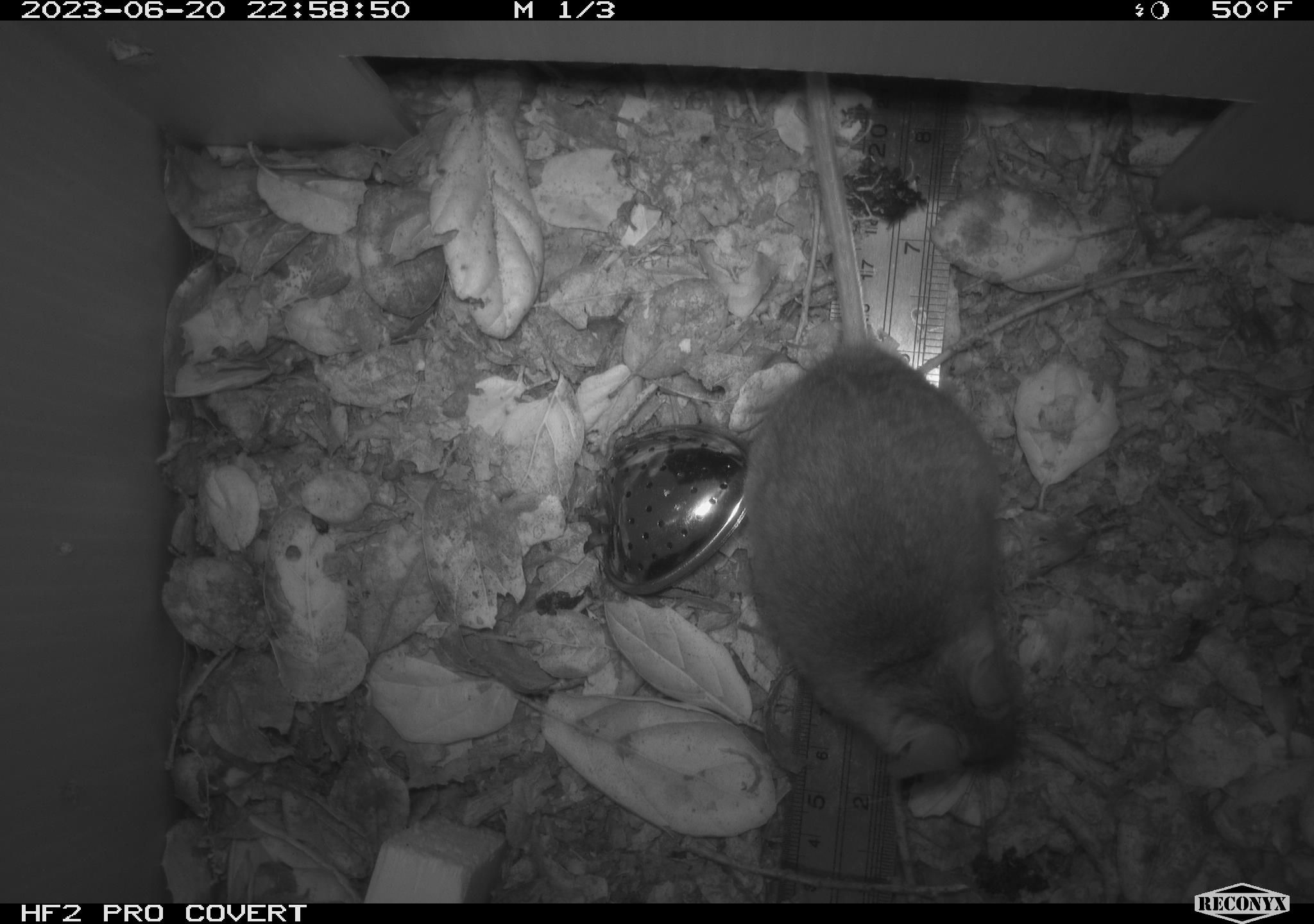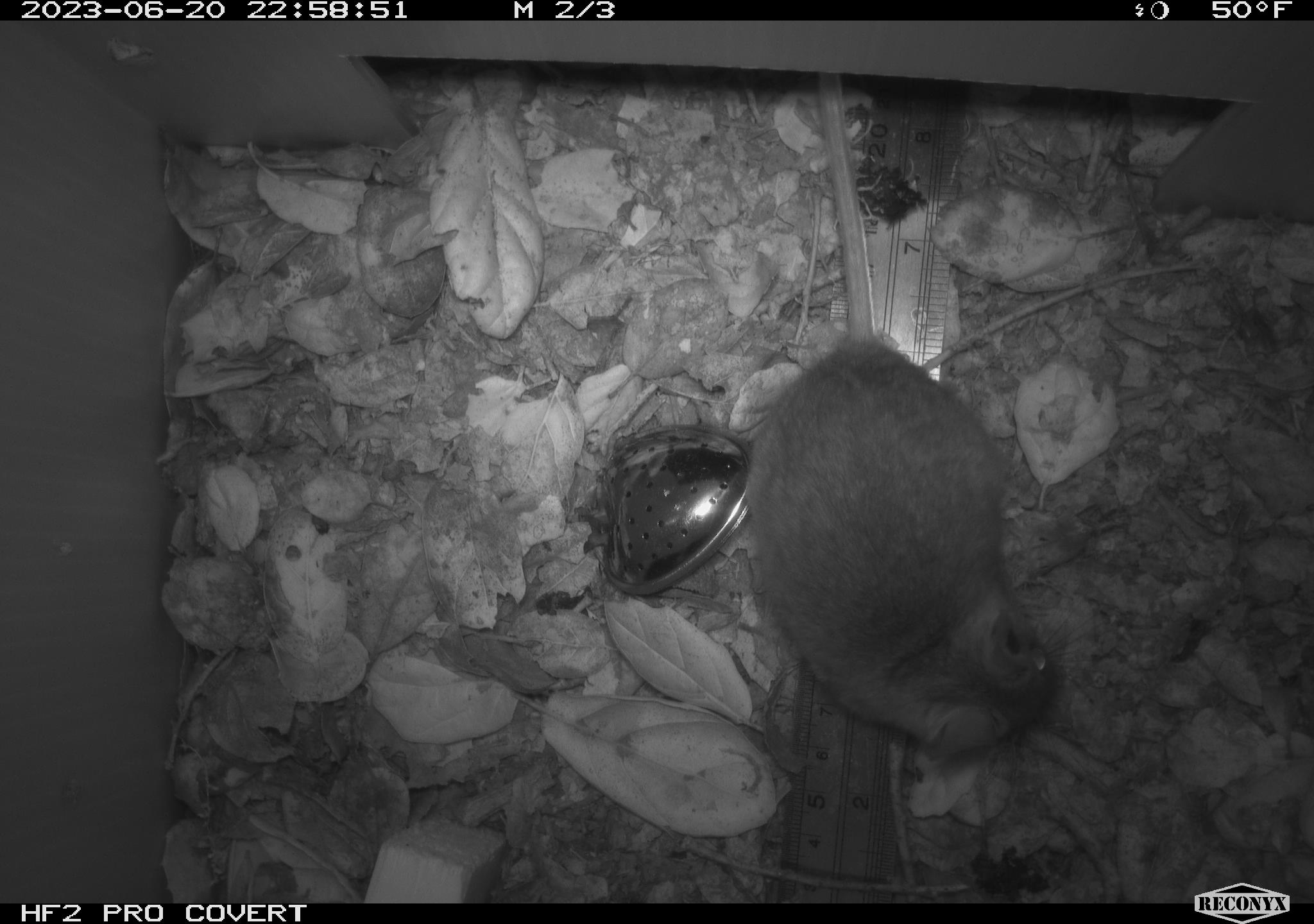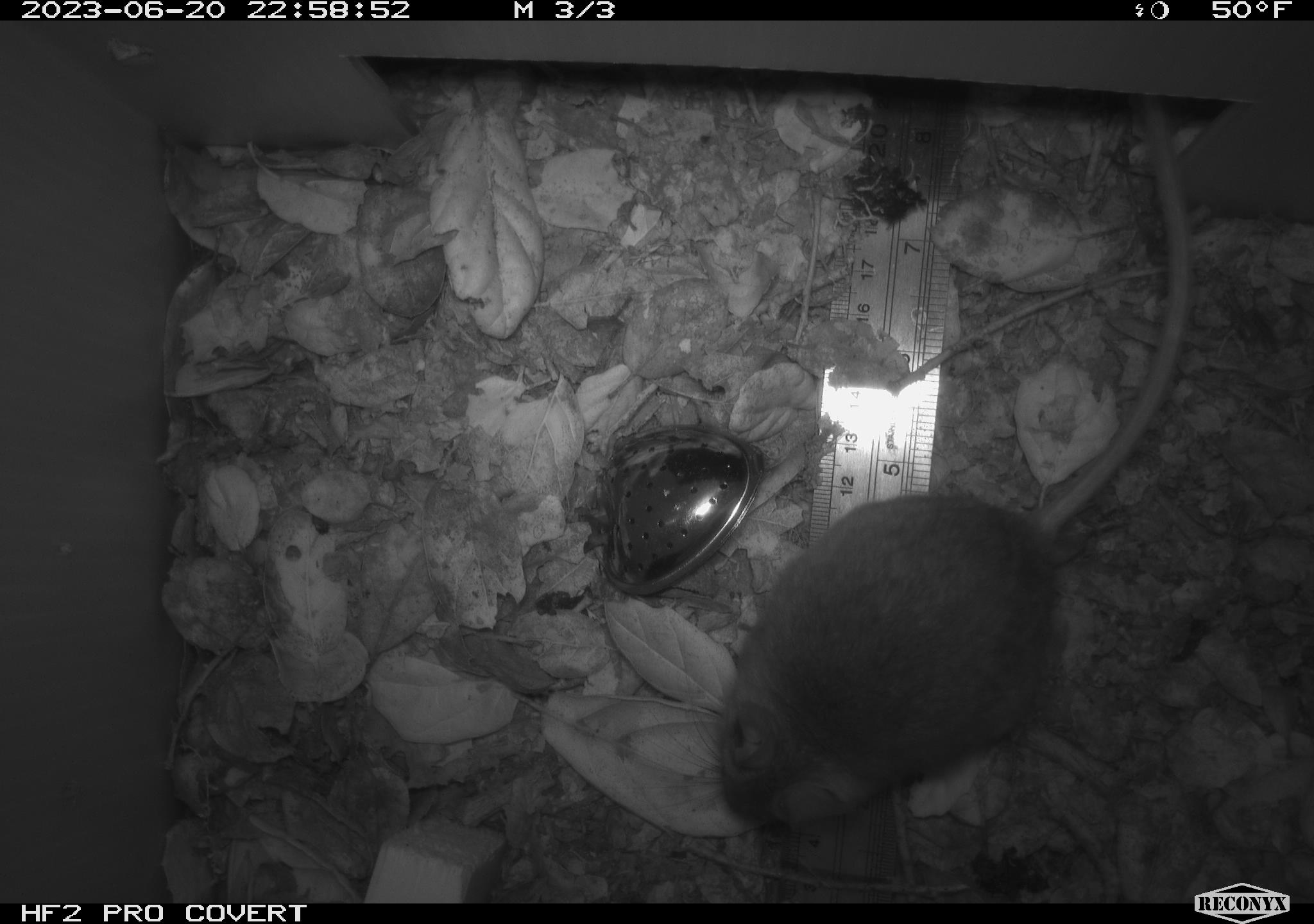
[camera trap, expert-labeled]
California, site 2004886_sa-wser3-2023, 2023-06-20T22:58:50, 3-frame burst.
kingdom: Animalia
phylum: Chordata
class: Mammalia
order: Rodentia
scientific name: Rodentia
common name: mouse species